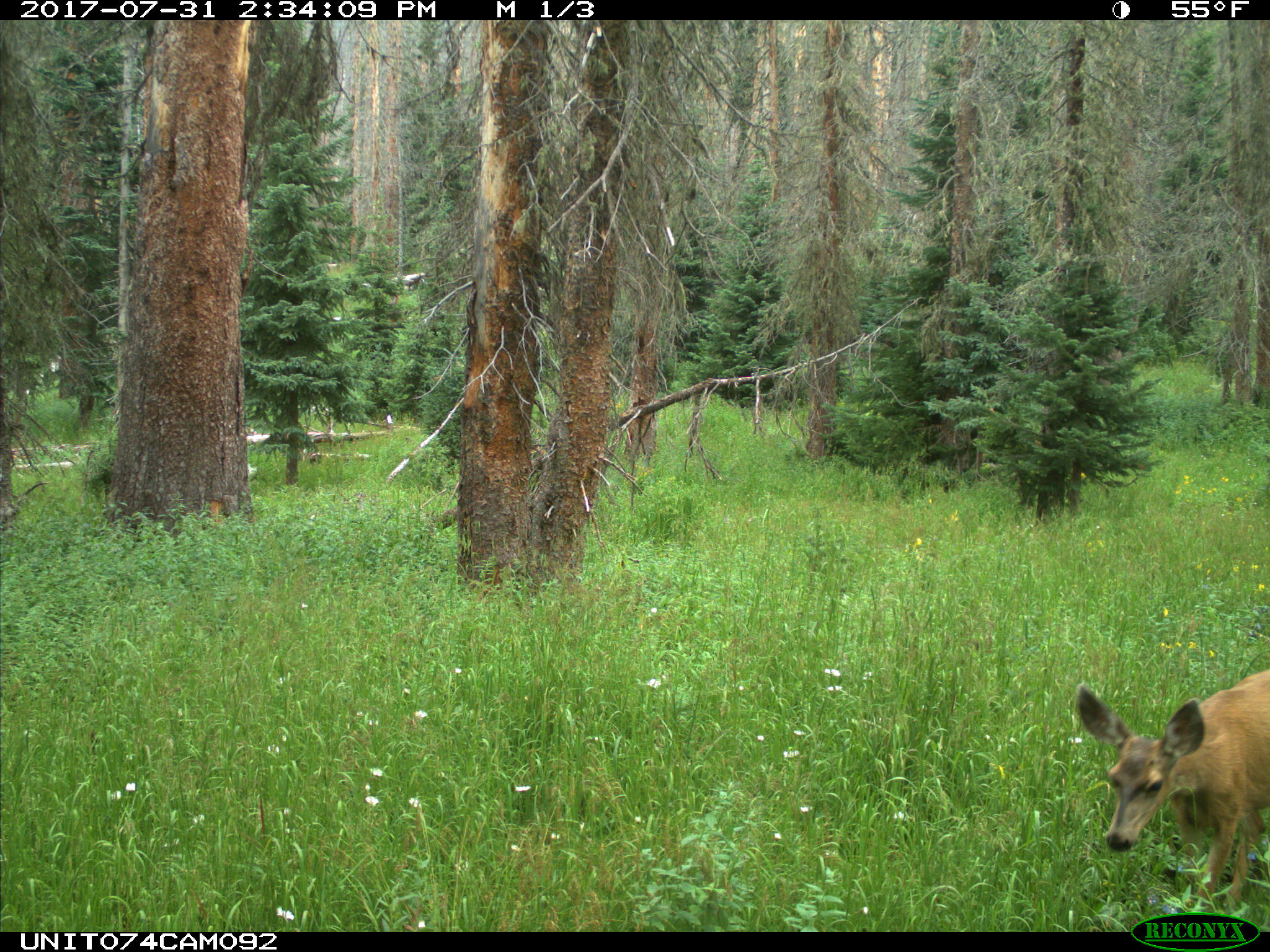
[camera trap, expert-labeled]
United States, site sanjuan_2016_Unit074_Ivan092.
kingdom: Animalia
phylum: Chordata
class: Mammalia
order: Artiodactyla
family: Cervidae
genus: Odocoileus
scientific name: Odocoileus hemionus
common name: mule deer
Odocoileus hemionus (mule deer).